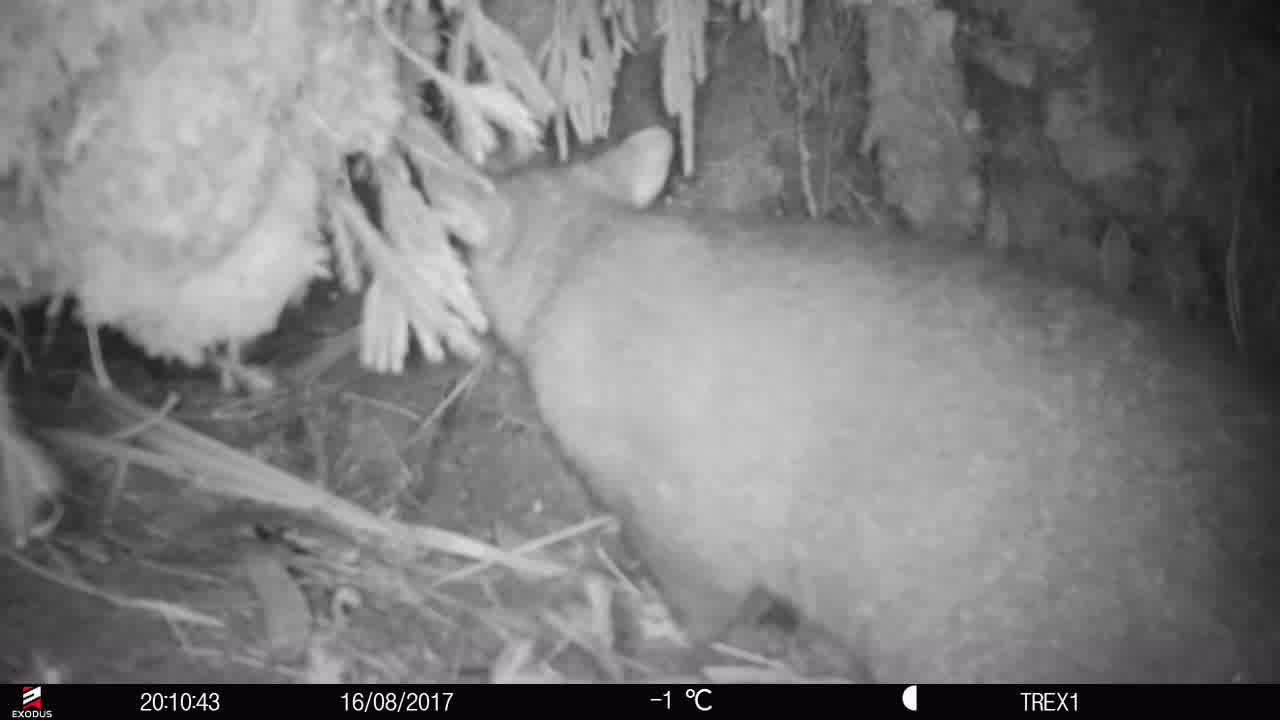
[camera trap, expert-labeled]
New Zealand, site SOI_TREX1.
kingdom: Animalia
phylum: Chordata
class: Mammalia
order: Diprotodontia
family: Phalangeridae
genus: Trichosurus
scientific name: Trichosurus vulpecula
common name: common brushtail possum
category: possum